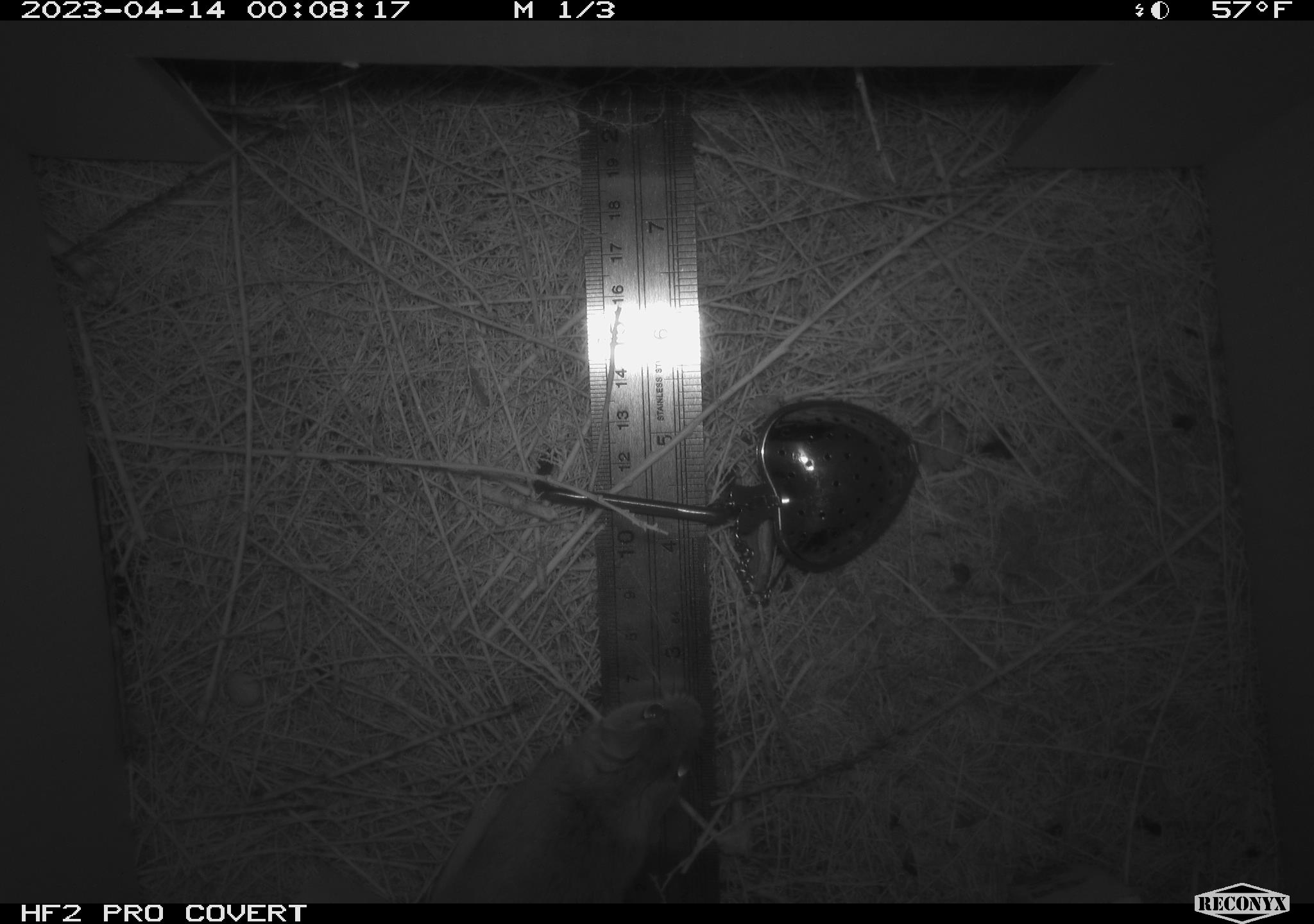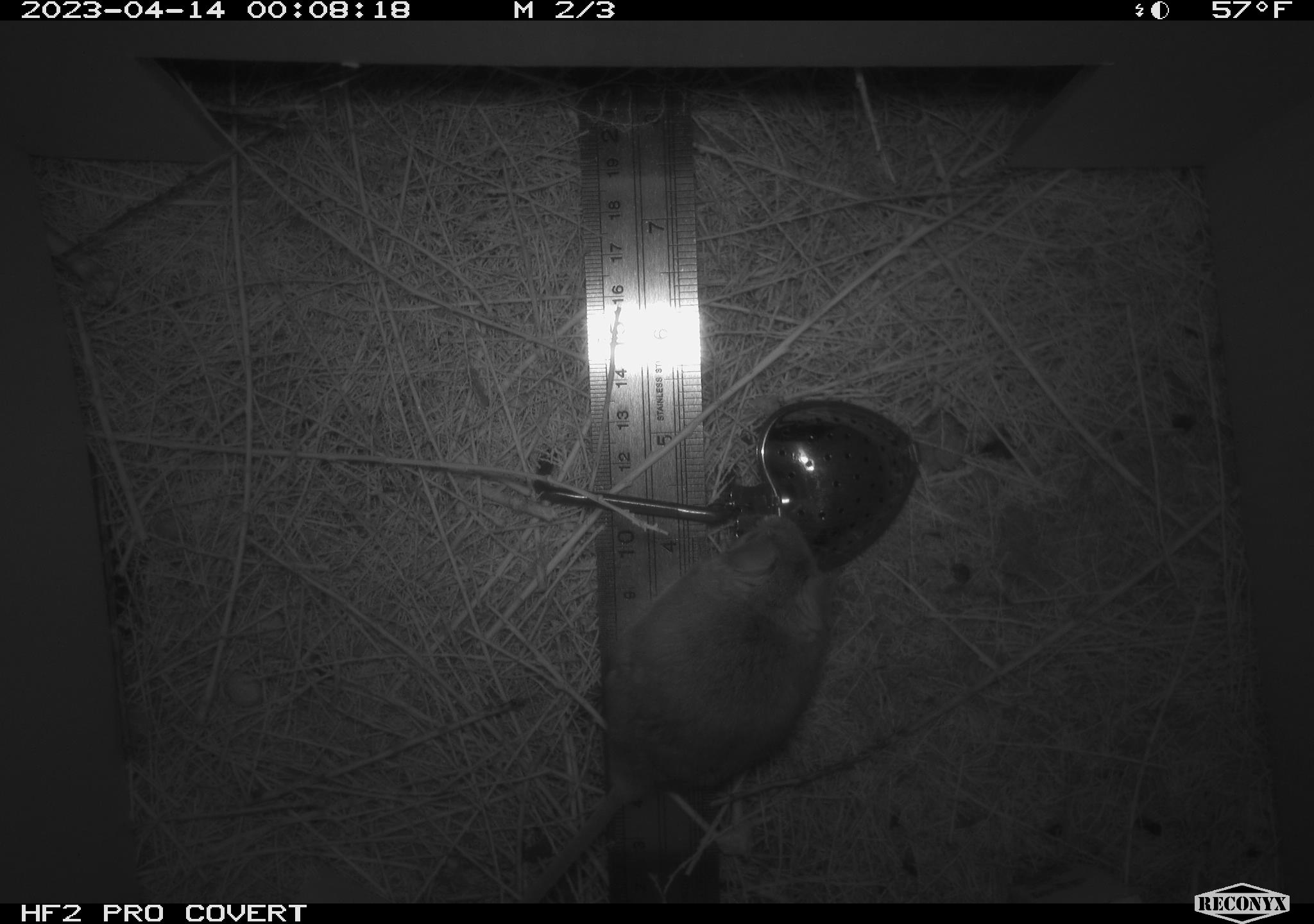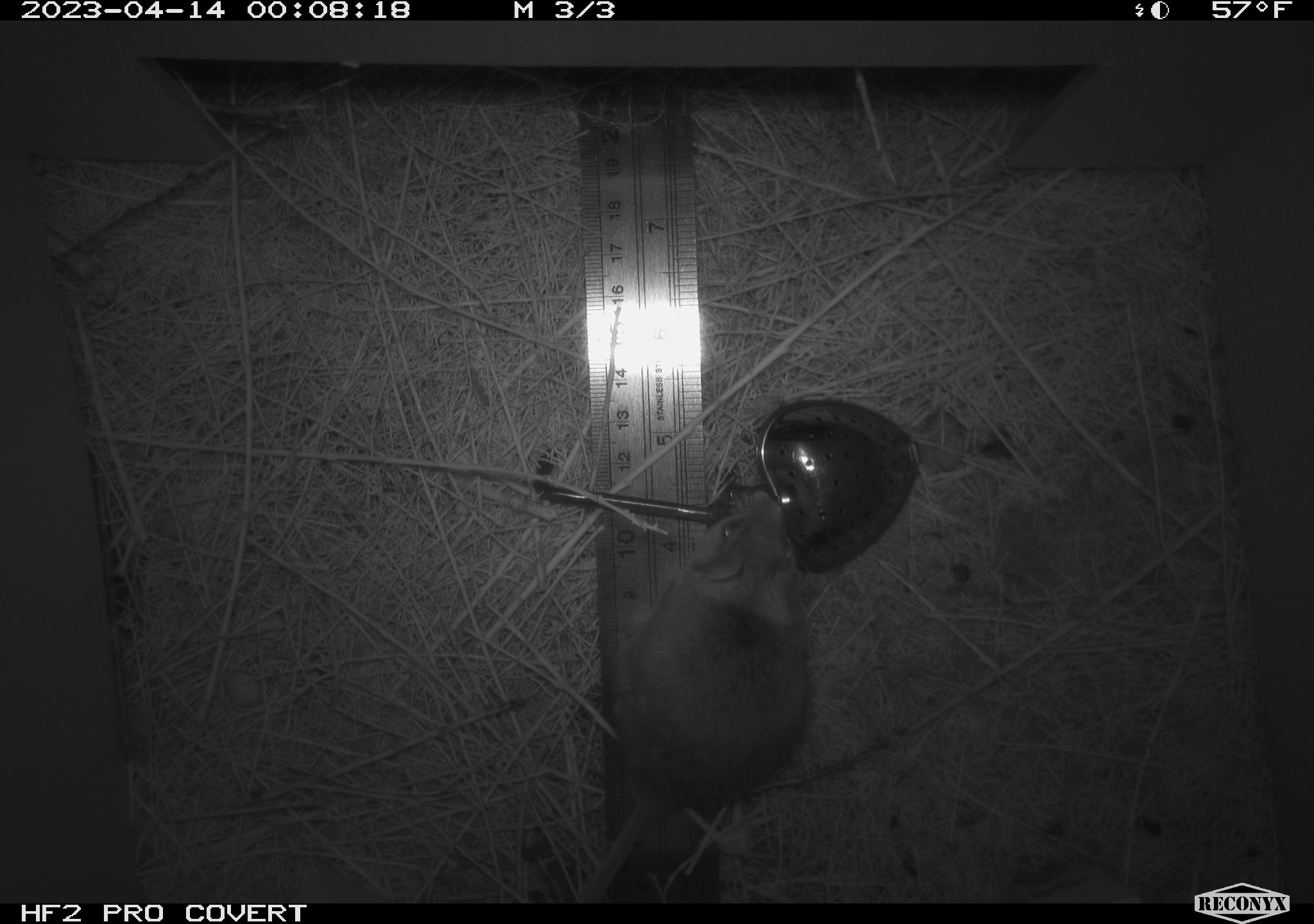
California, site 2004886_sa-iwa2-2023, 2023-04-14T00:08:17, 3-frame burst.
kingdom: Animalia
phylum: Chordata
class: Mammalia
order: Rodentia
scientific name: Rodentia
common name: mouse species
Mouse species (Rodentia).